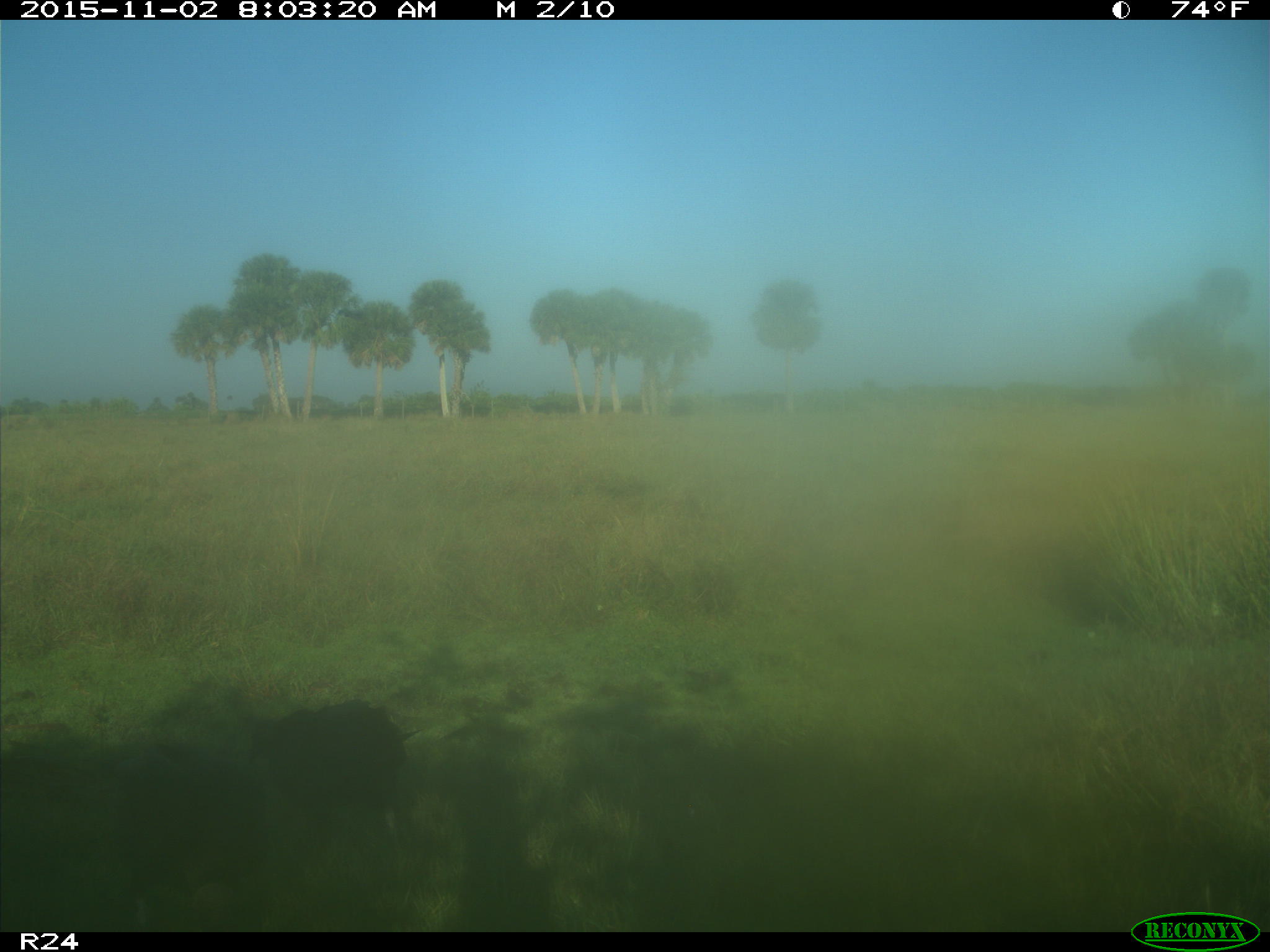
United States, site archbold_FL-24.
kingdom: Animalia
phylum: Chordata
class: Aves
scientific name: Aves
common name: birds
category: unidentified bird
Unidentified bird (birds) (Aves).